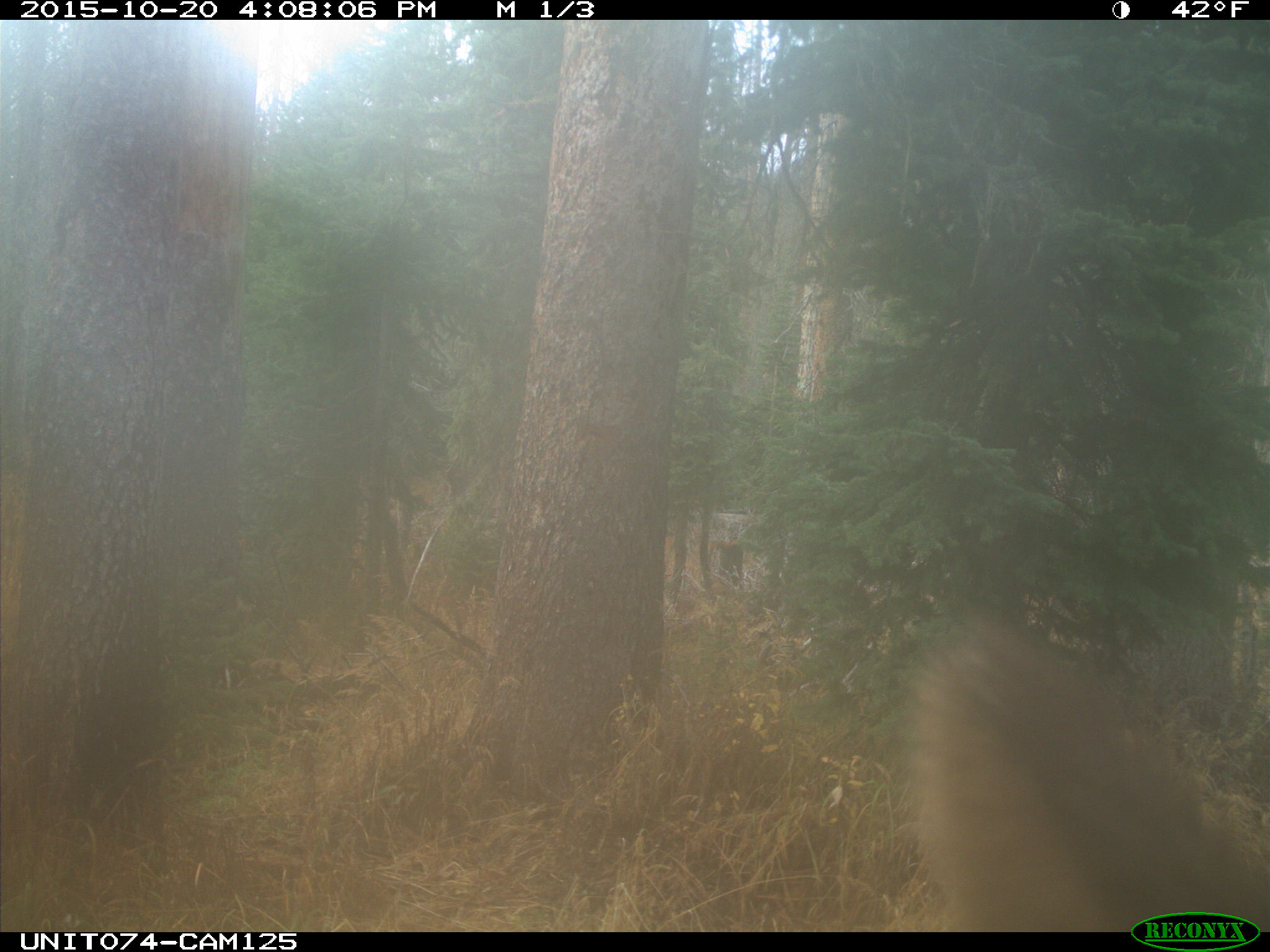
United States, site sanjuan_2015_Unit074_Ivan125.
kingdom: Animalia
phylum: Chordata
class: Mammalia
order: Artiodactyla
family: Cervidae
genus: Cervus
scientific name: Cervus elaphus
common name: red deer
Cervus elaphus (red deer).